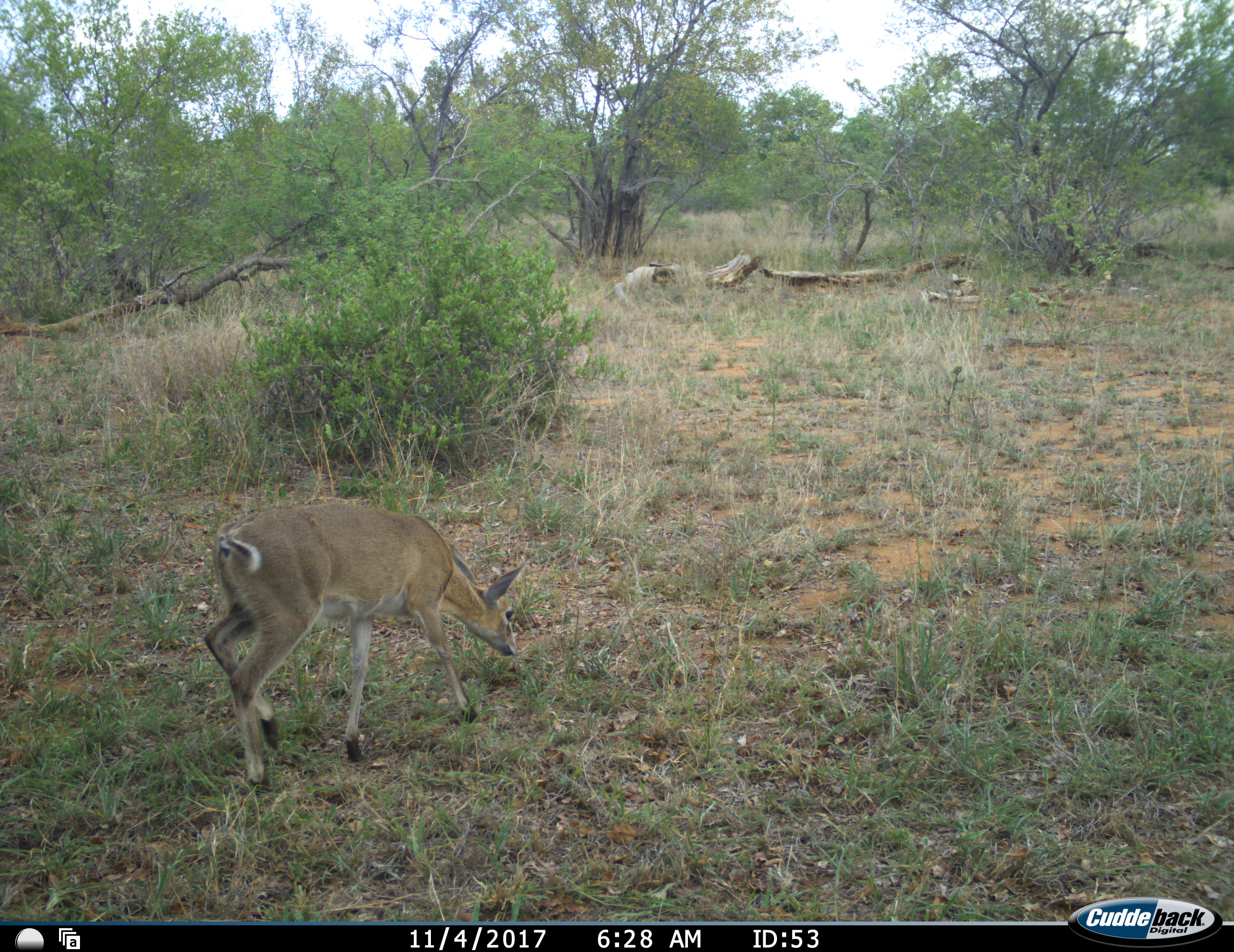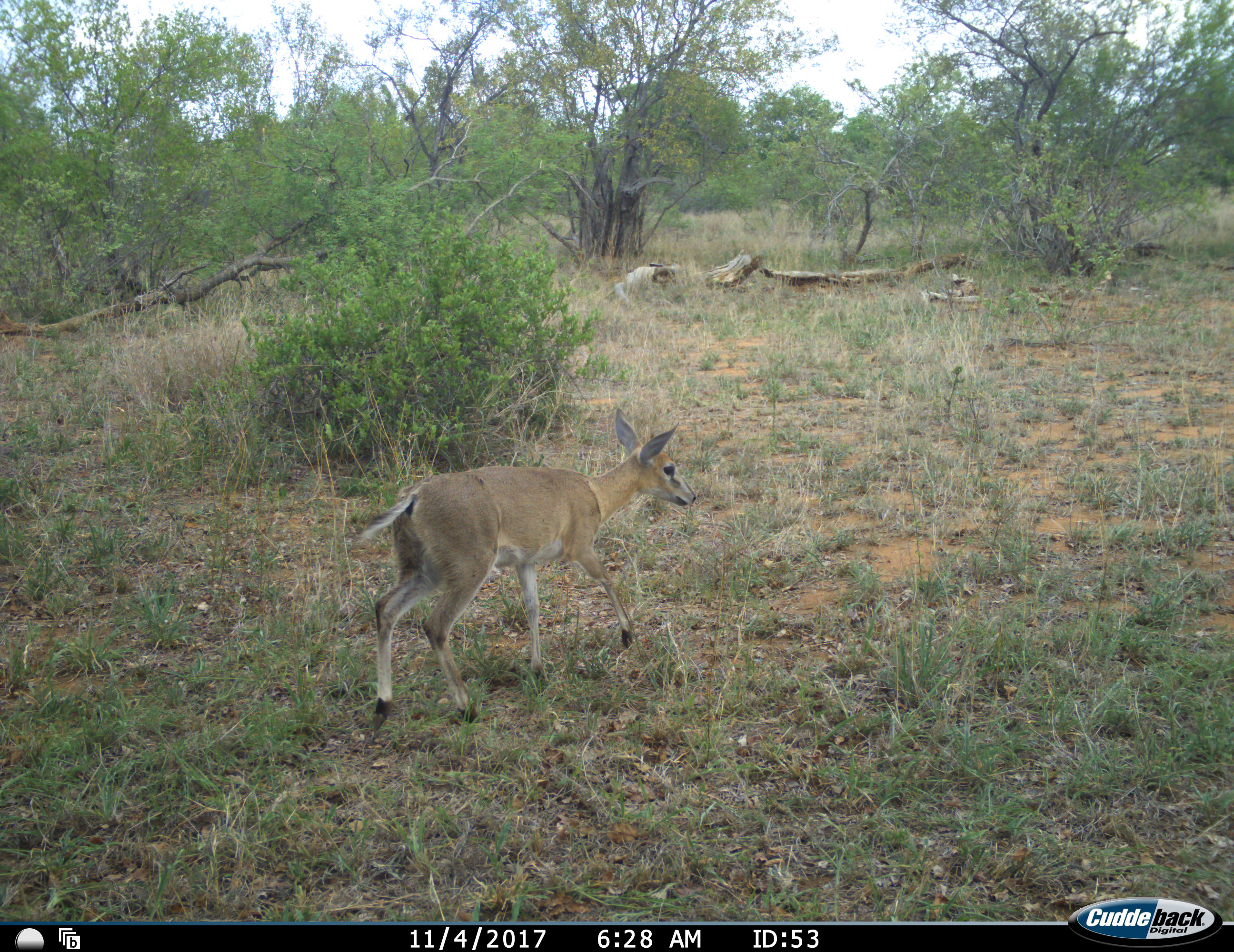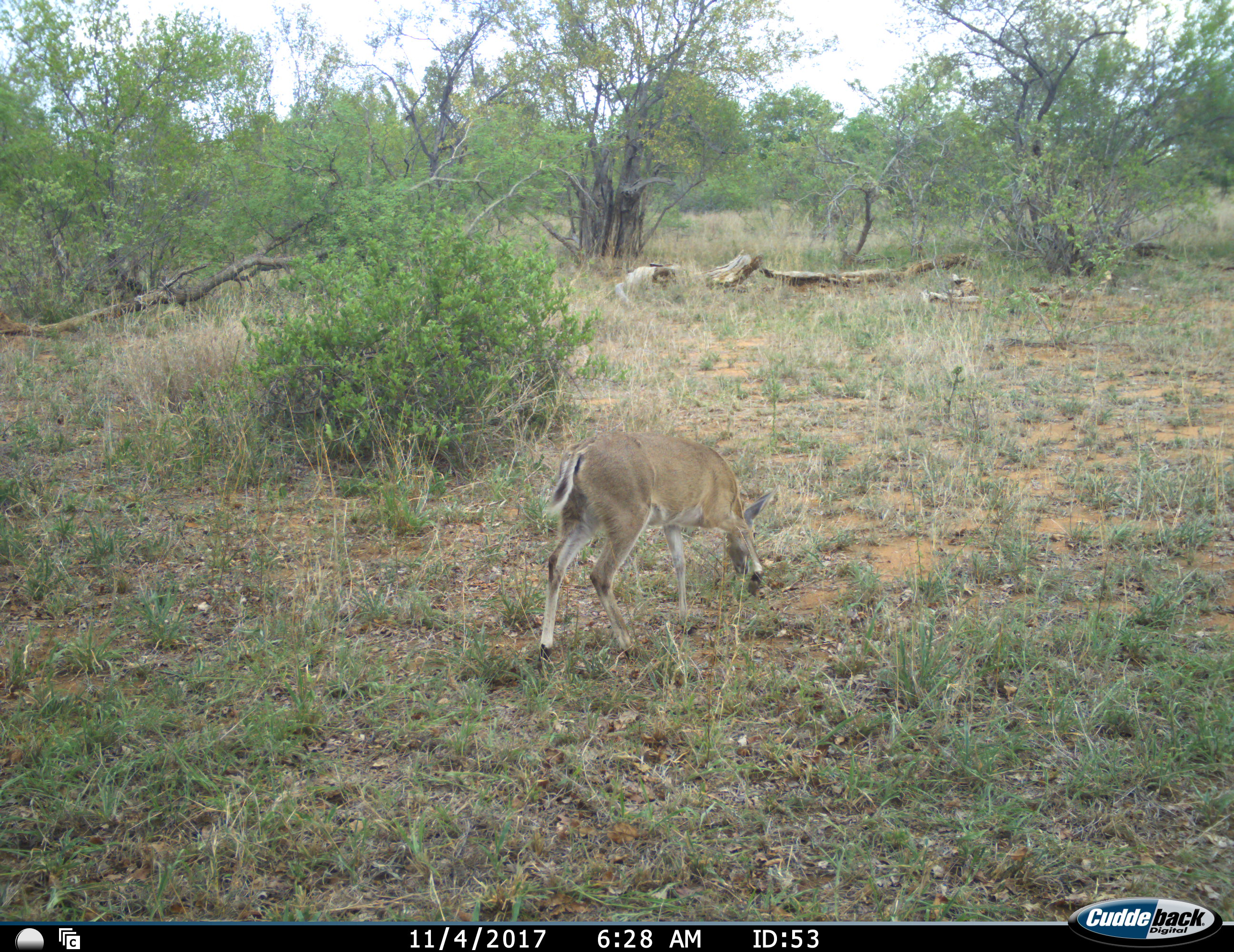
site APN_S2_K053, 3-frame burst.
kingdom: Animalia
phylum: Chordata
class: Mammalia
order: Artiodactyla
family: Bovidae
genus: Sylvicapra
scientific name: Sylvicapra grimmia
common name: common duiker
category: duikercommongrey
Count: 1.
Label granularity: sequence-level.